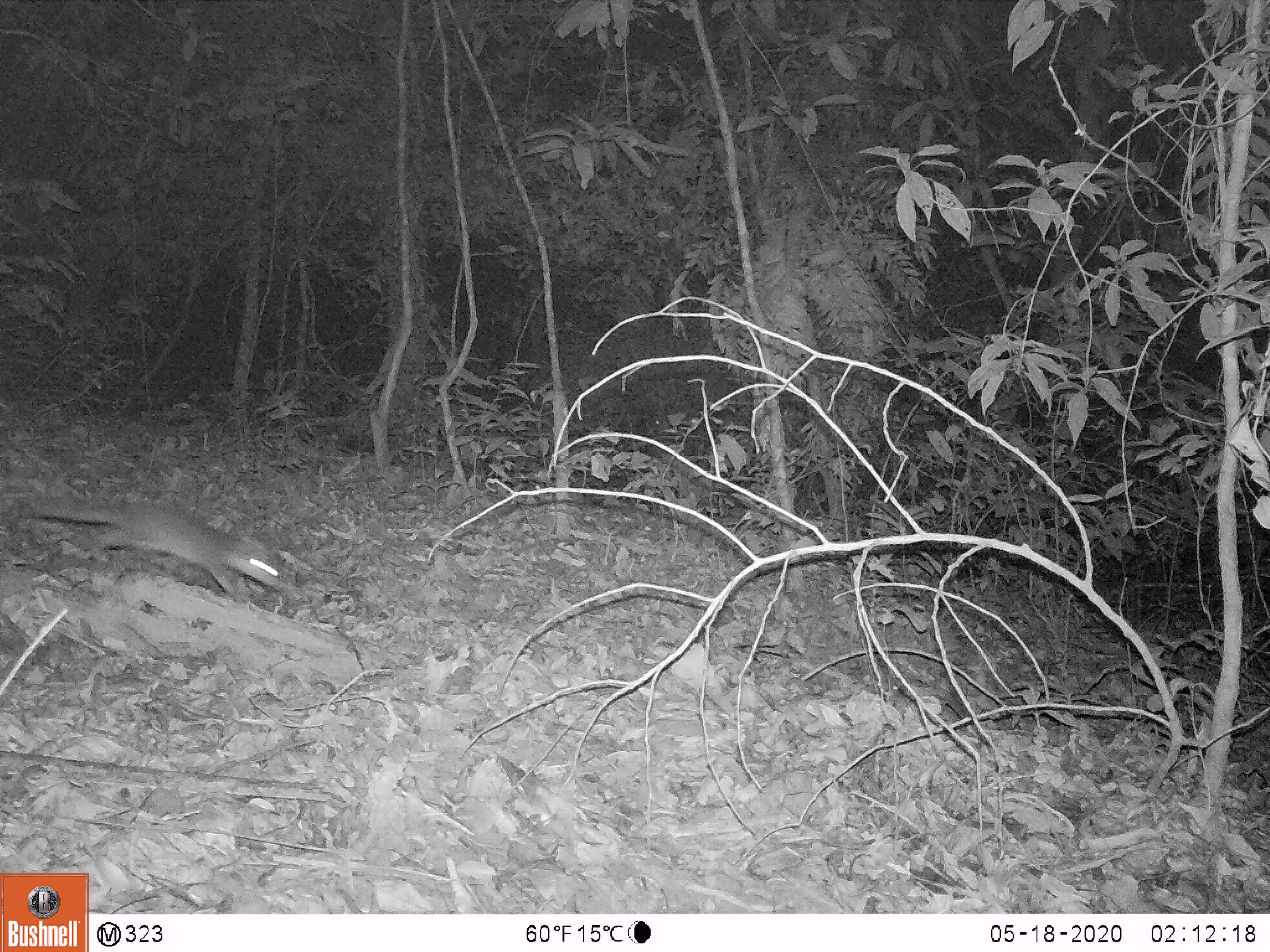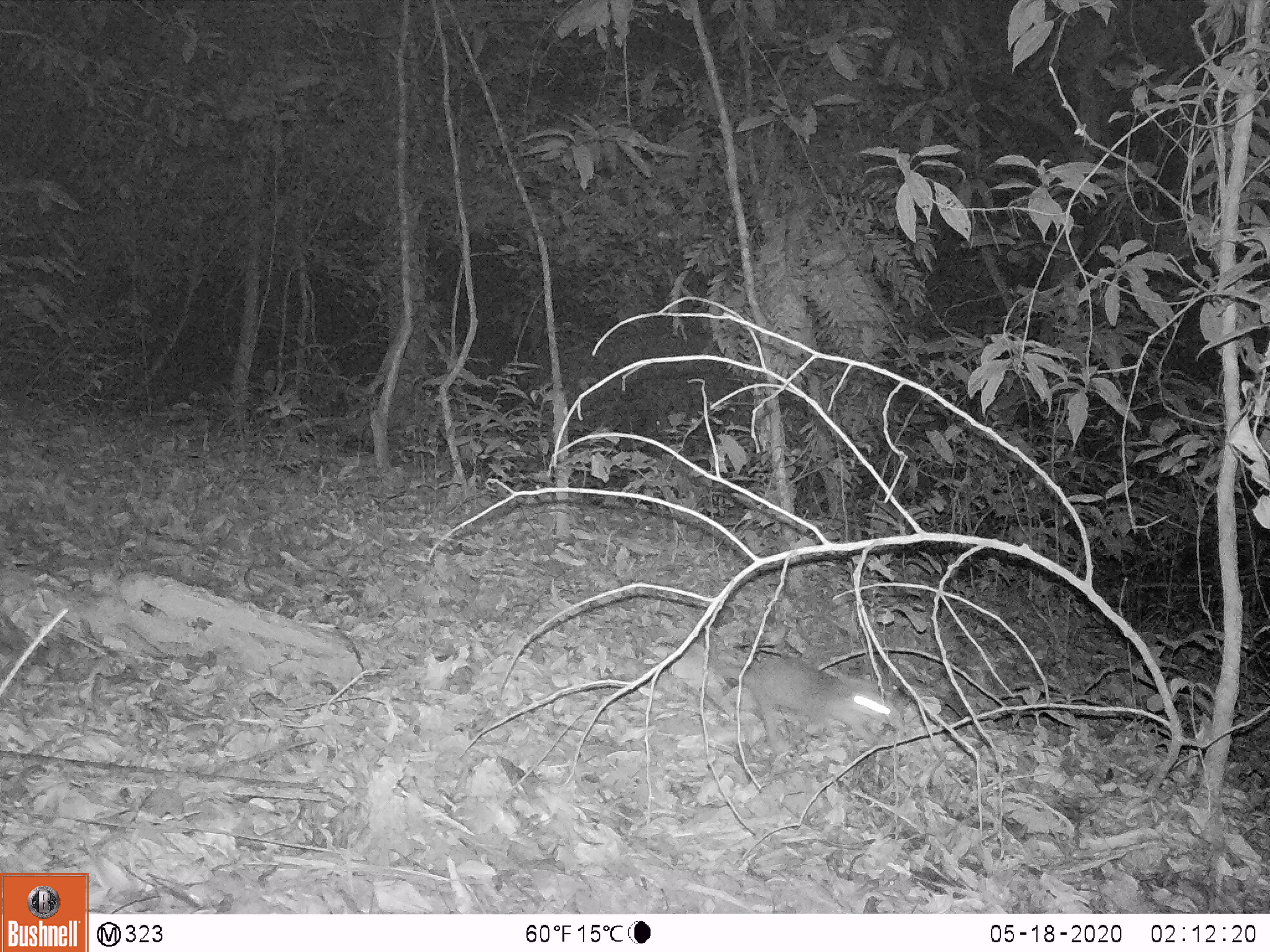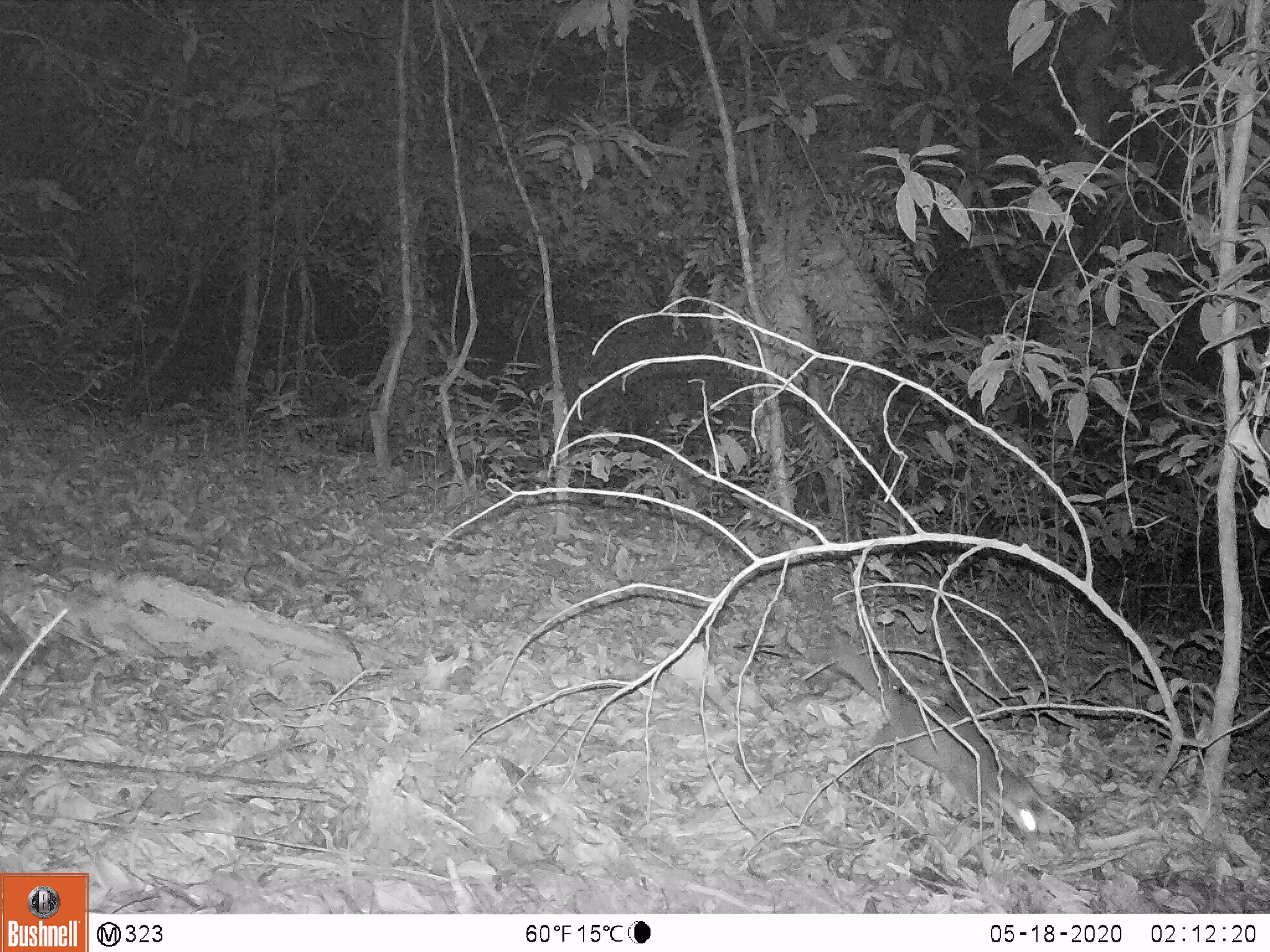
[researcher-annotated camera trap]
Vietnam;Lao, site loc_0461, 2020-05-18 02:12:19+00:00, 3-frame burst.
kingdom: Animalia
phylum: Chordata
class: Mammalia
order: Carnivora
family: Mustelidae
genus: Melogale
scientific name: Melogale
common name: ferret badger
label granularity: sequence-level